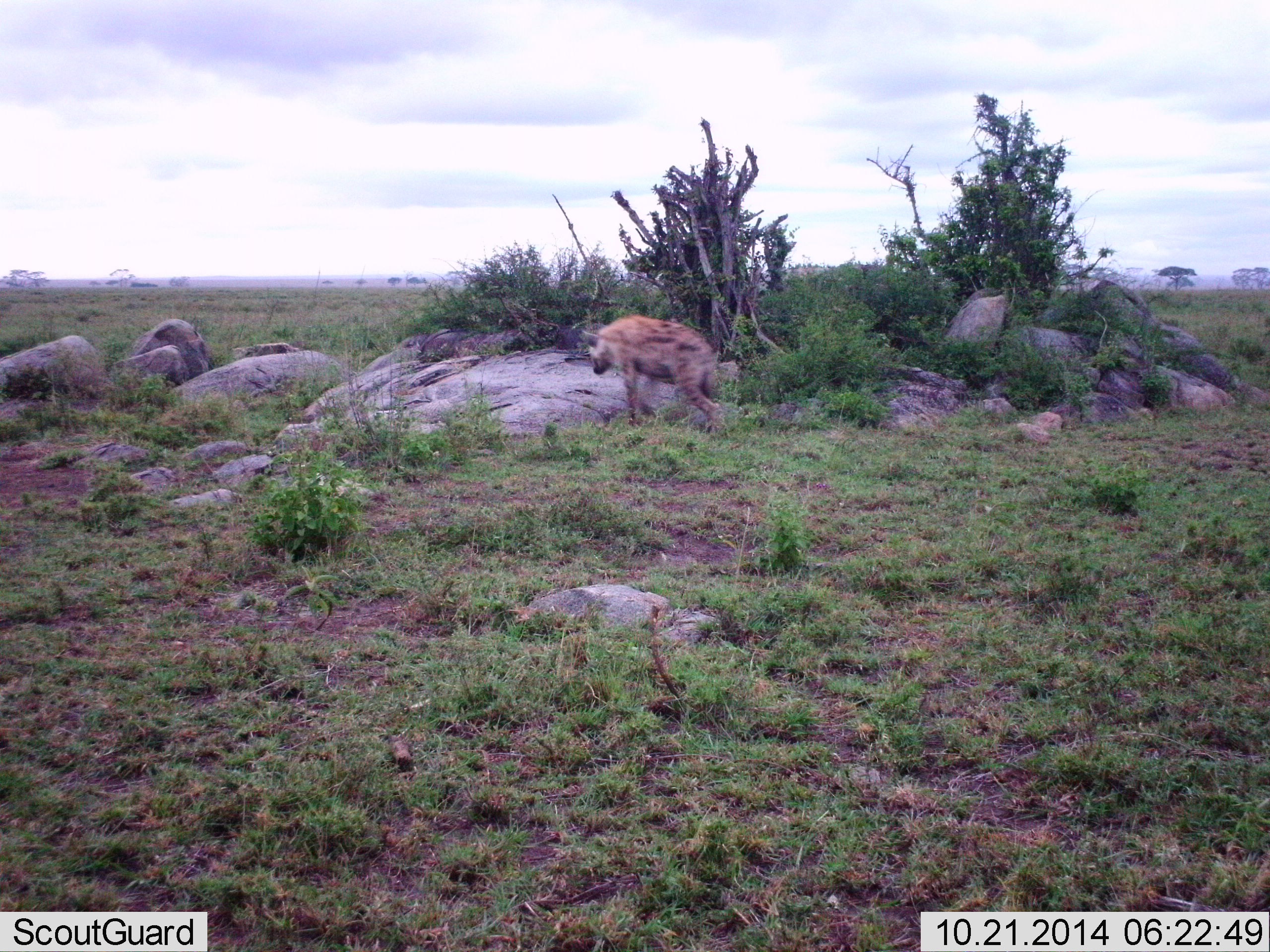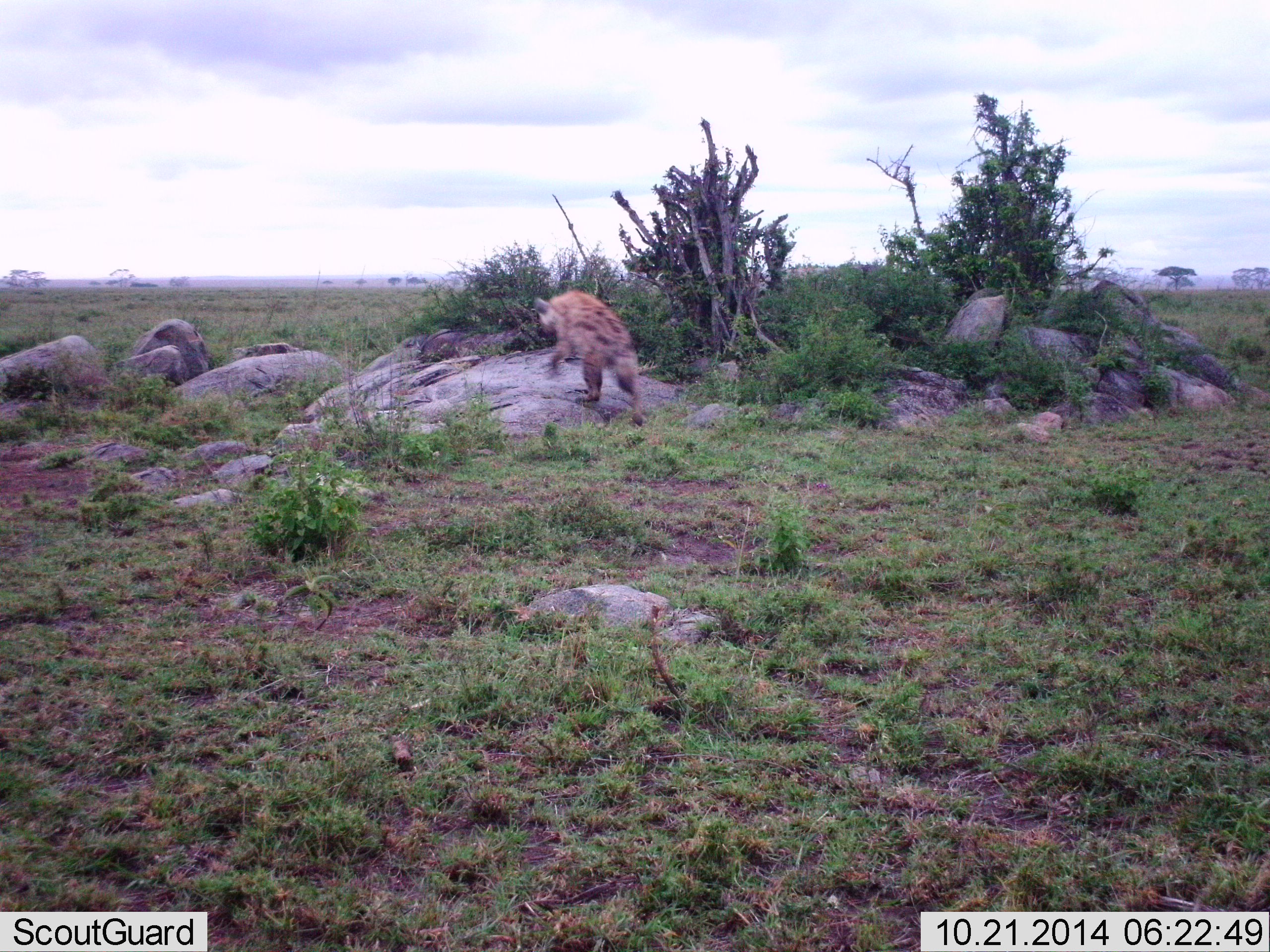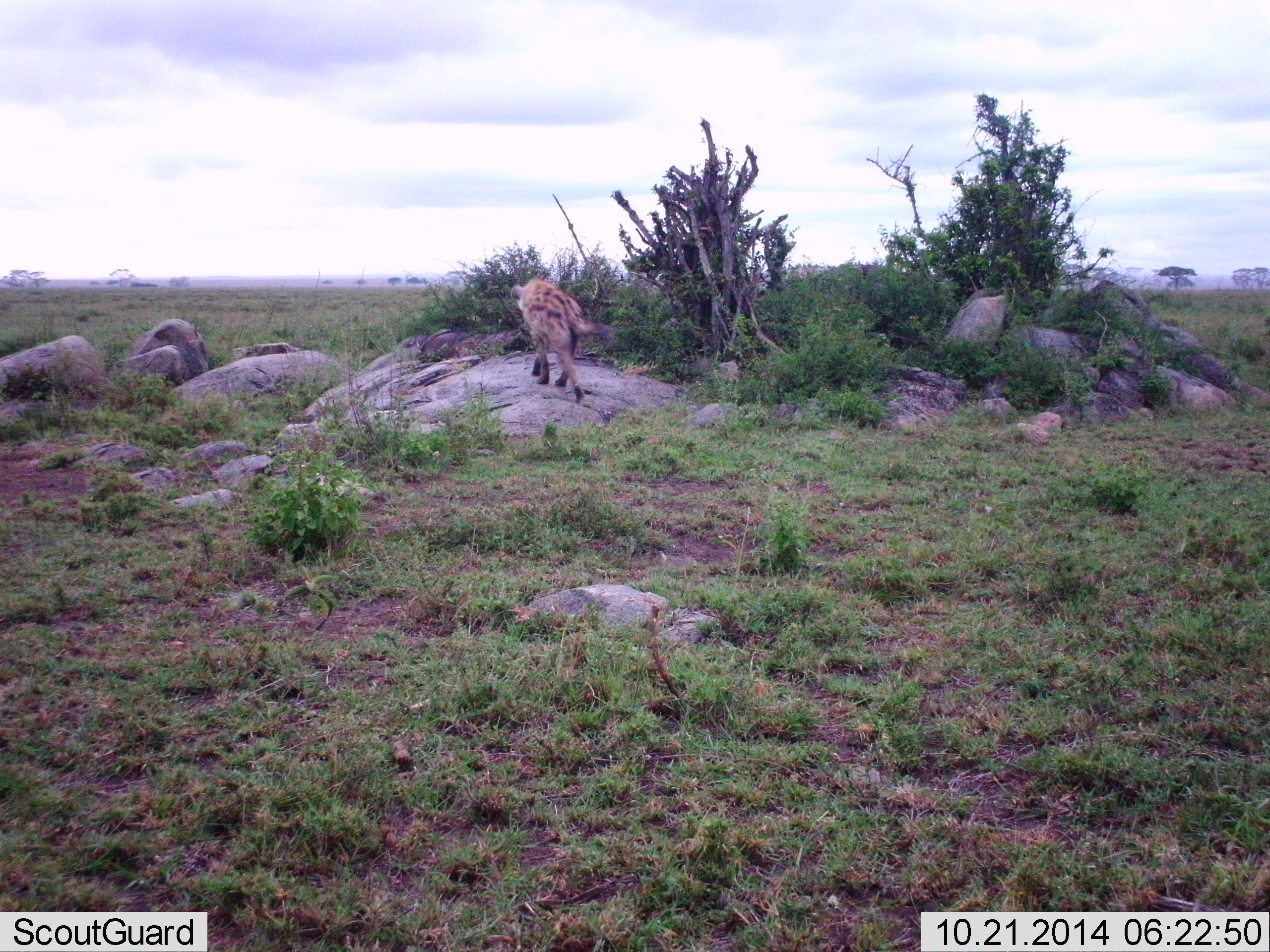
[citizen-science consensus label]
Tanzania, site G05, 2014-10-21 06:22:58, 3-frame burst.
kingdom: Animalia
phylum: Chordata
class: Mammalia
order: Carnivora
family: Hyaenidae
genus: Crocuta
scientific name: Crocuta crocuta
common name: spotted hyena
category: hyenaspotted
Hyenaspotted (spotted hyena) (Crocuta crocuta), count 1. Behavior (volunteer vote fractions): standing 0%, resting 0%, moving 100%, interacting 0%. Young present (vote fraction): 0%. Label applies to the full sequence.